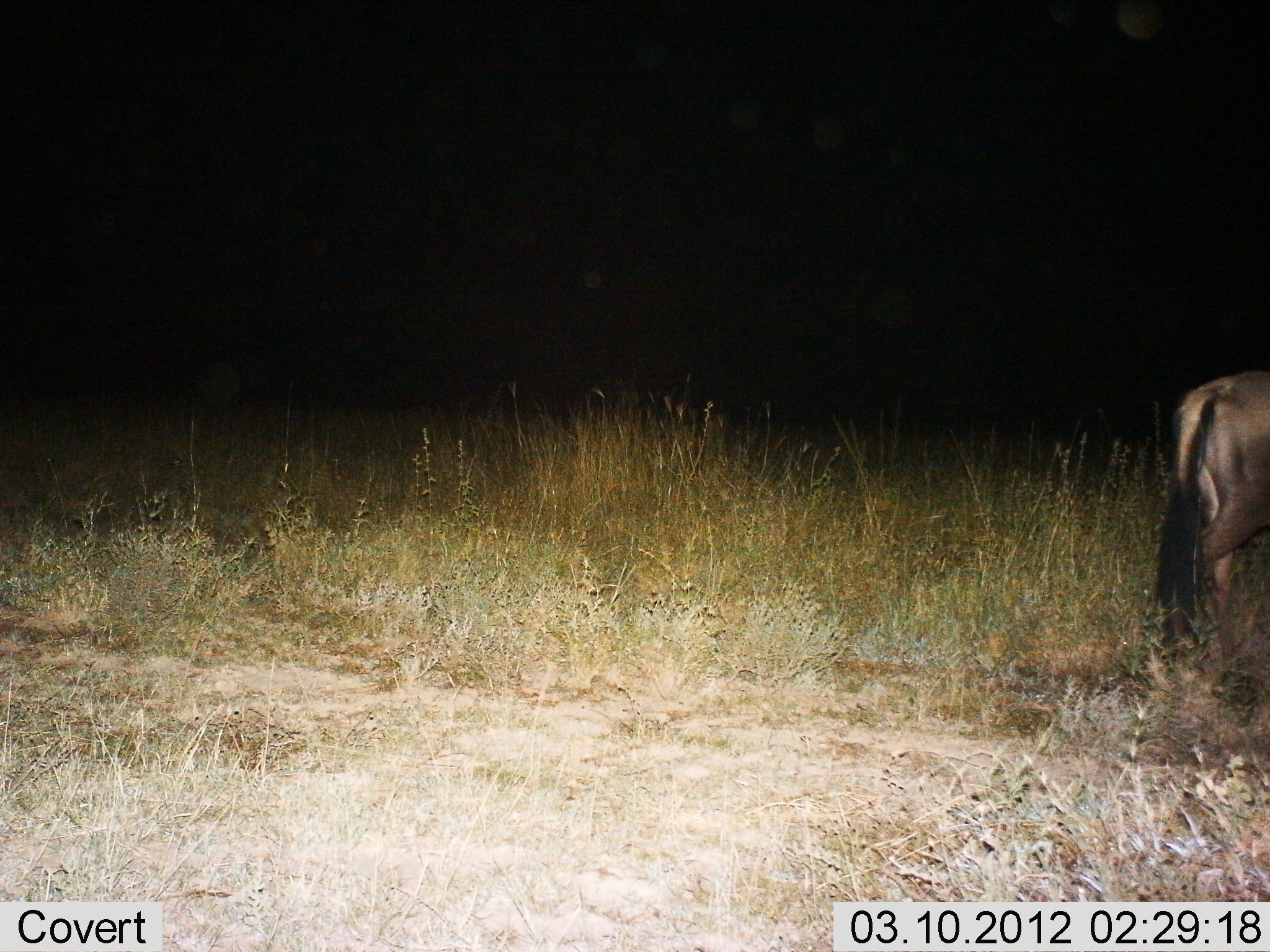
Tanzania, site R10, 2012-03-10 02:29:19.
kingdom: Animalia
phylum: Chordata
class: Mammalia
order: Artiodactyla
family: Bovidae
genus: Connochaetes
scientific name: Connochaetes taurinus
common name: blue wildebeest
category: wildebeest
Wildebeest (blue wildebeest) (Connochaetes taurinus), count 1. Behavior (volunteer vote fractions): standing 33%, resting 0%, moving 67%, interacting 0%. Young present (vote fraction): 0%. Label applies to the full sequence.